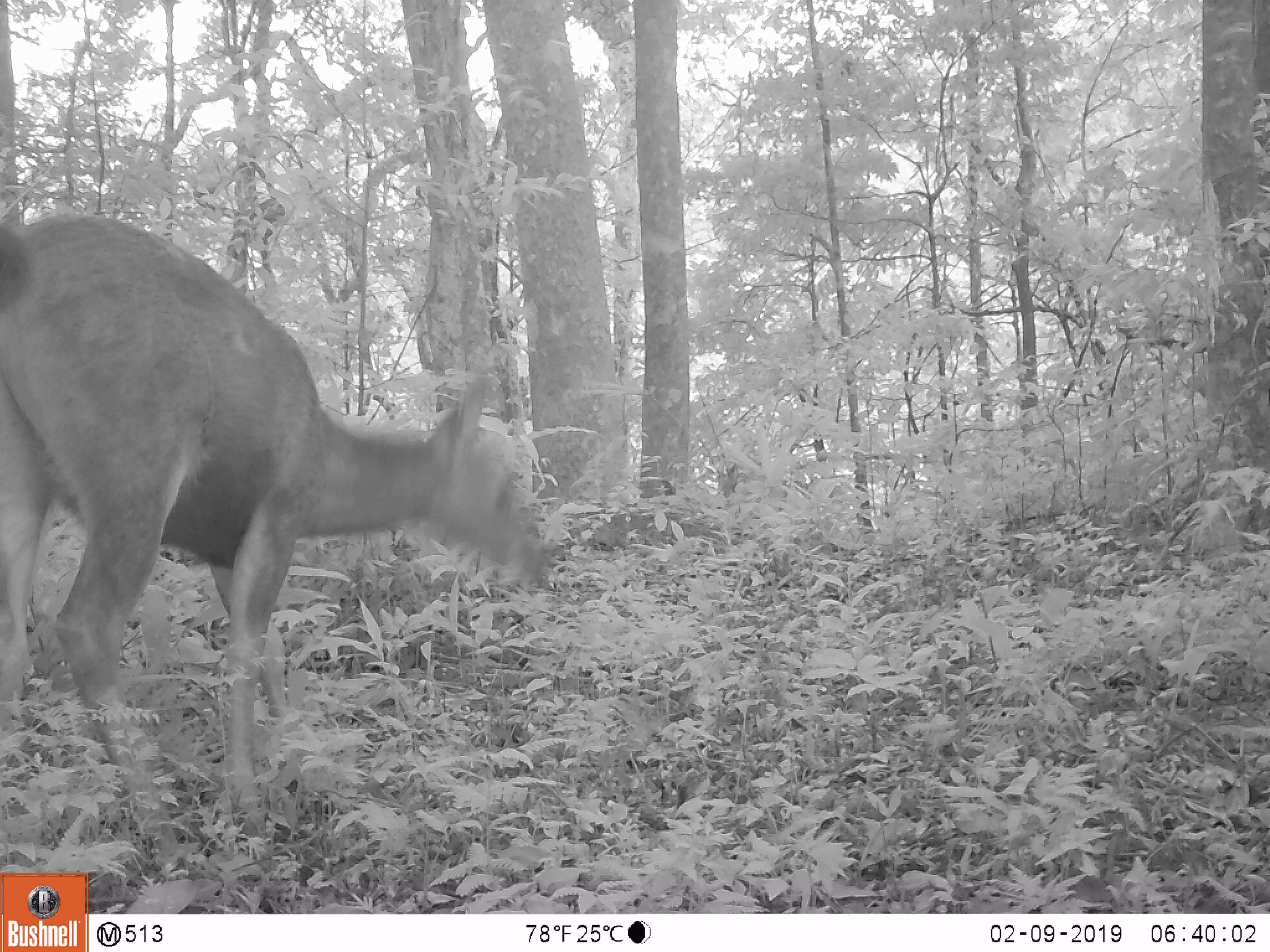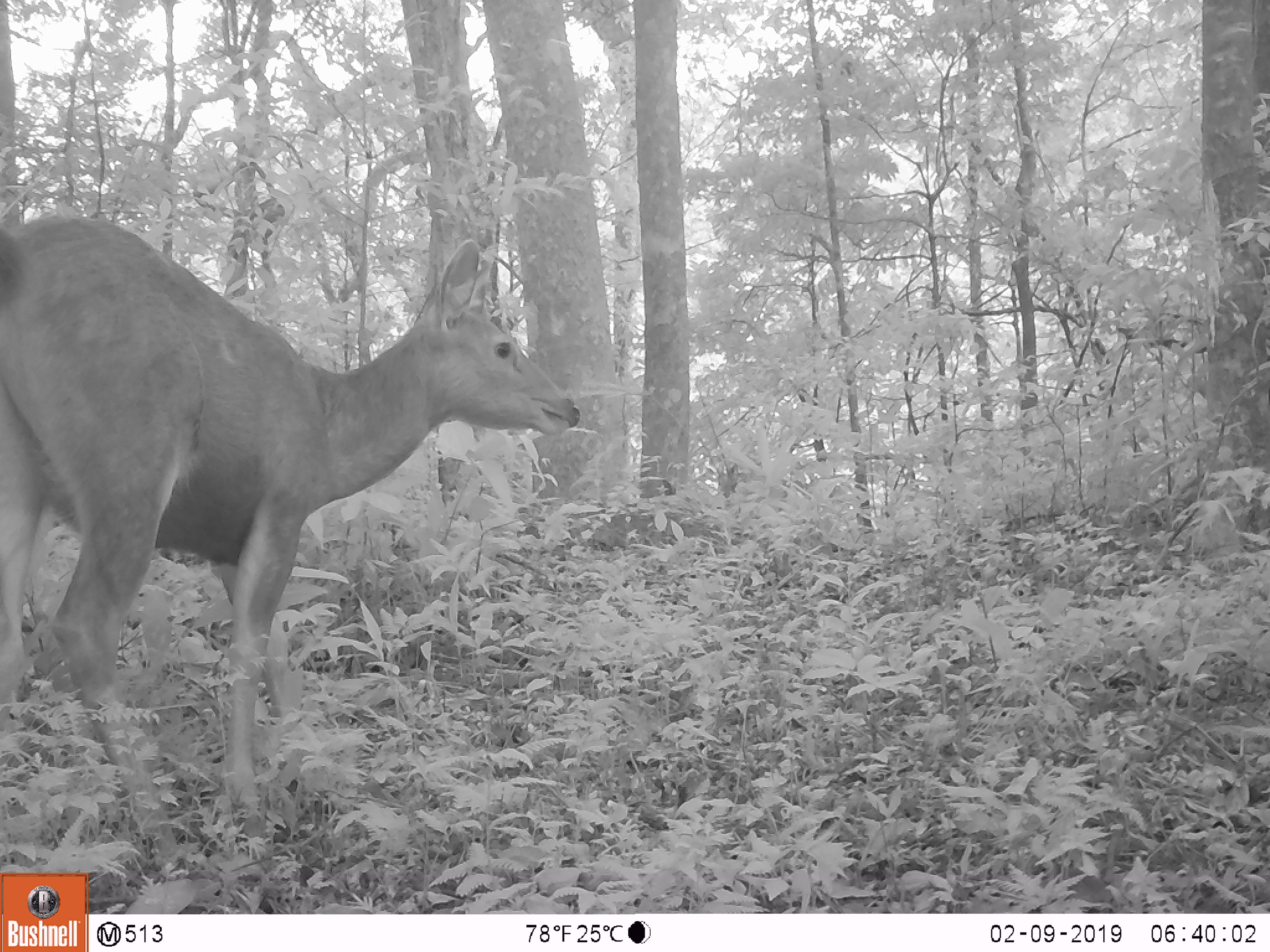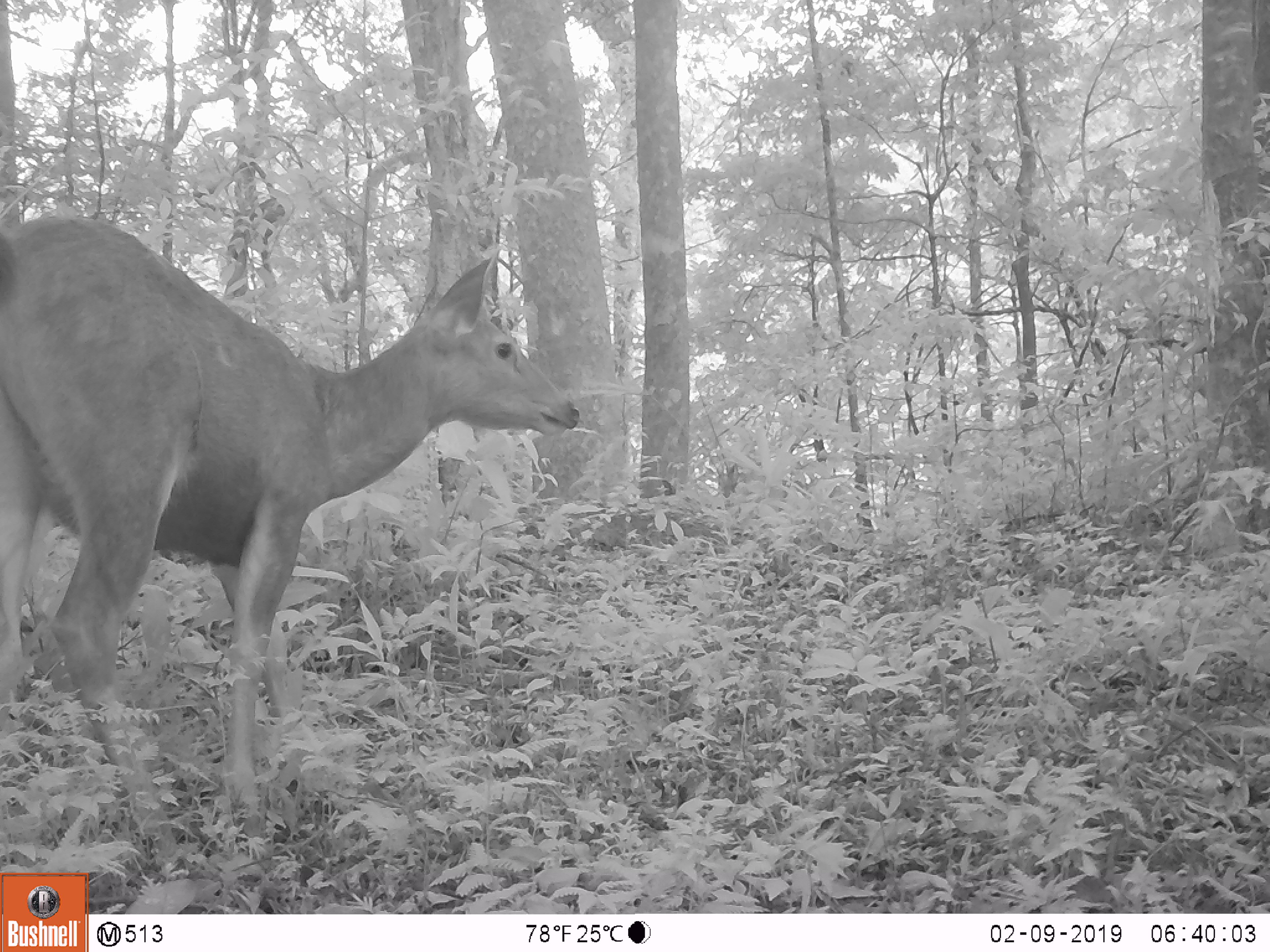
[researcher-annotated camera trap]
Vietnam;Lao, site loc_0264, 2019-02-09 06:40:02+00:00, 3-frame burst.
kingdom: Animalia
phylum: Chordata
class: Mammalia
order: Artiodactyla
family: Cervidae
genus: Rusa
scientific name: Rusa unicolor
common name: sambar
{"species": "sambar (Rusa unicolor)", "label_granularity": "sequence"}